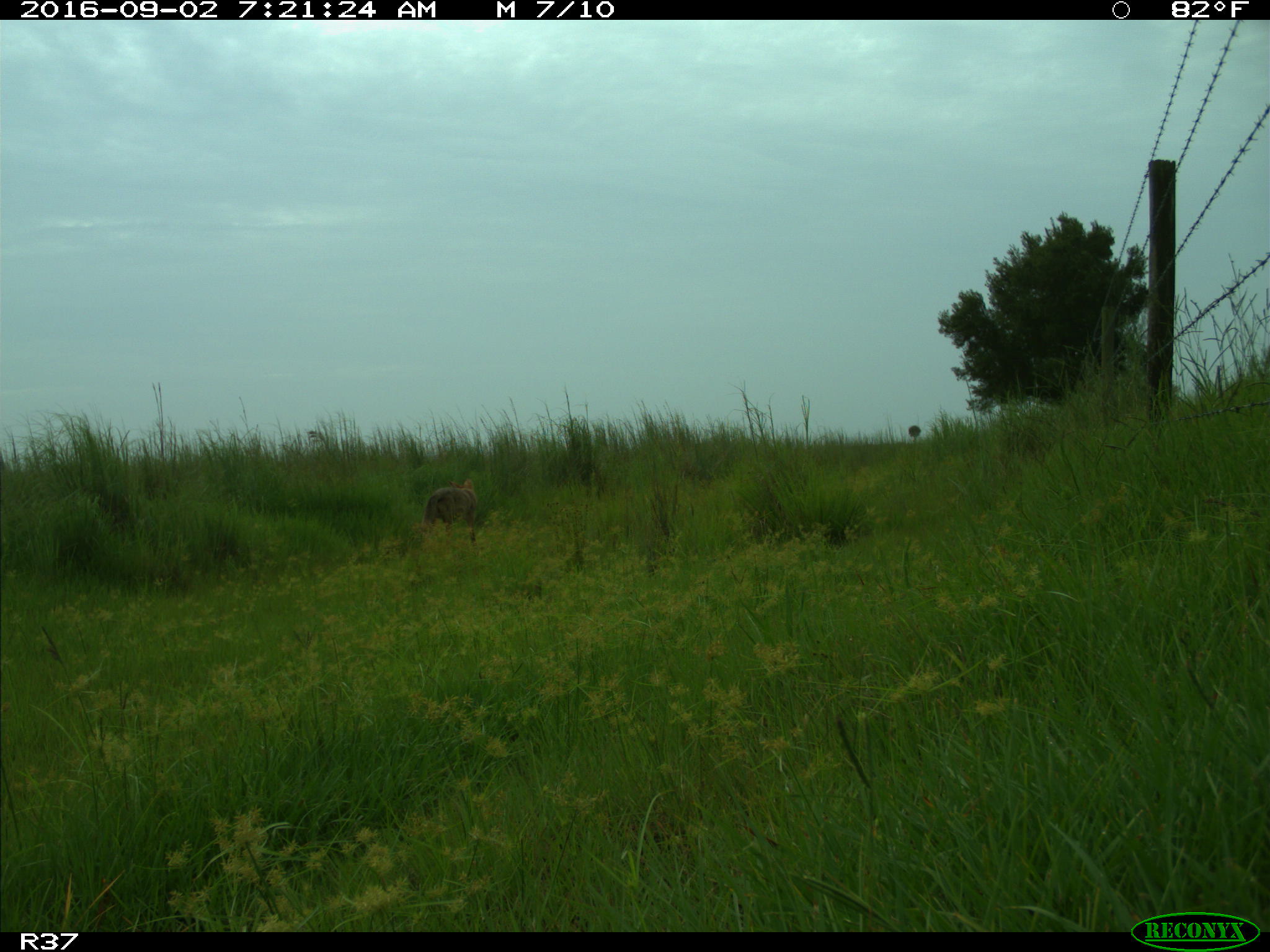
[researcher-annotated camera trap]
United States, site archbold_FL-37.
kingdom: Animalia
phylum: Chordata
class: Mammalia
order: Carnivora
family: Canidae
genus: Canis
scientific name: Canis latrans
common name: coyote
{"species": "Canis latrans (coyote)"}